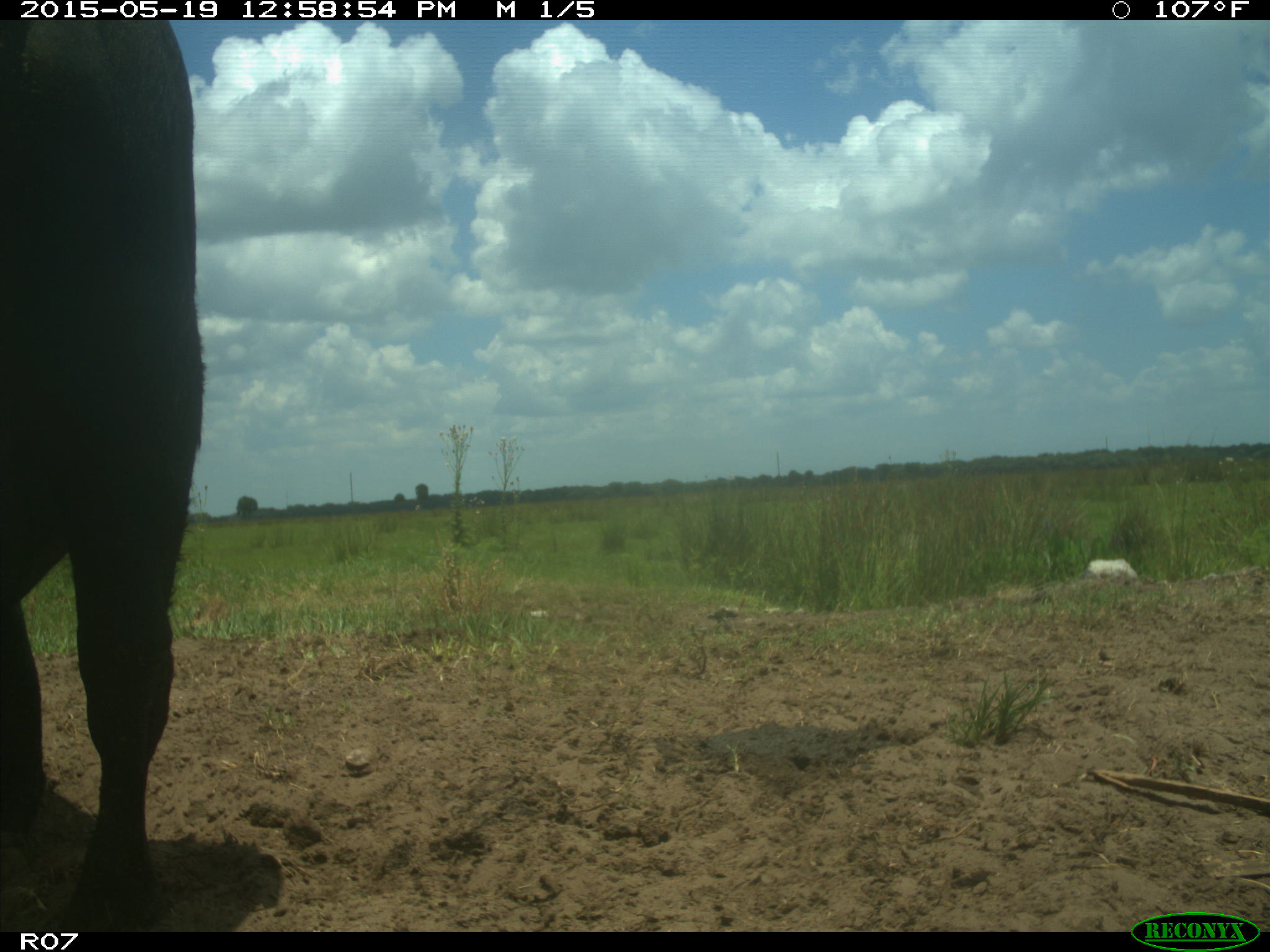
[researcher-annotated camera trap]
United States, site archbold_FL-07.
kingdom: Animalia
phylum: Chordata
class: Mammalia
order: Artiodactyla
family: Bovidae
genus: Bos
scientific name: Bos taurus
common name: domestic cow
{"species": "Bos taurus (domestic cow)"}